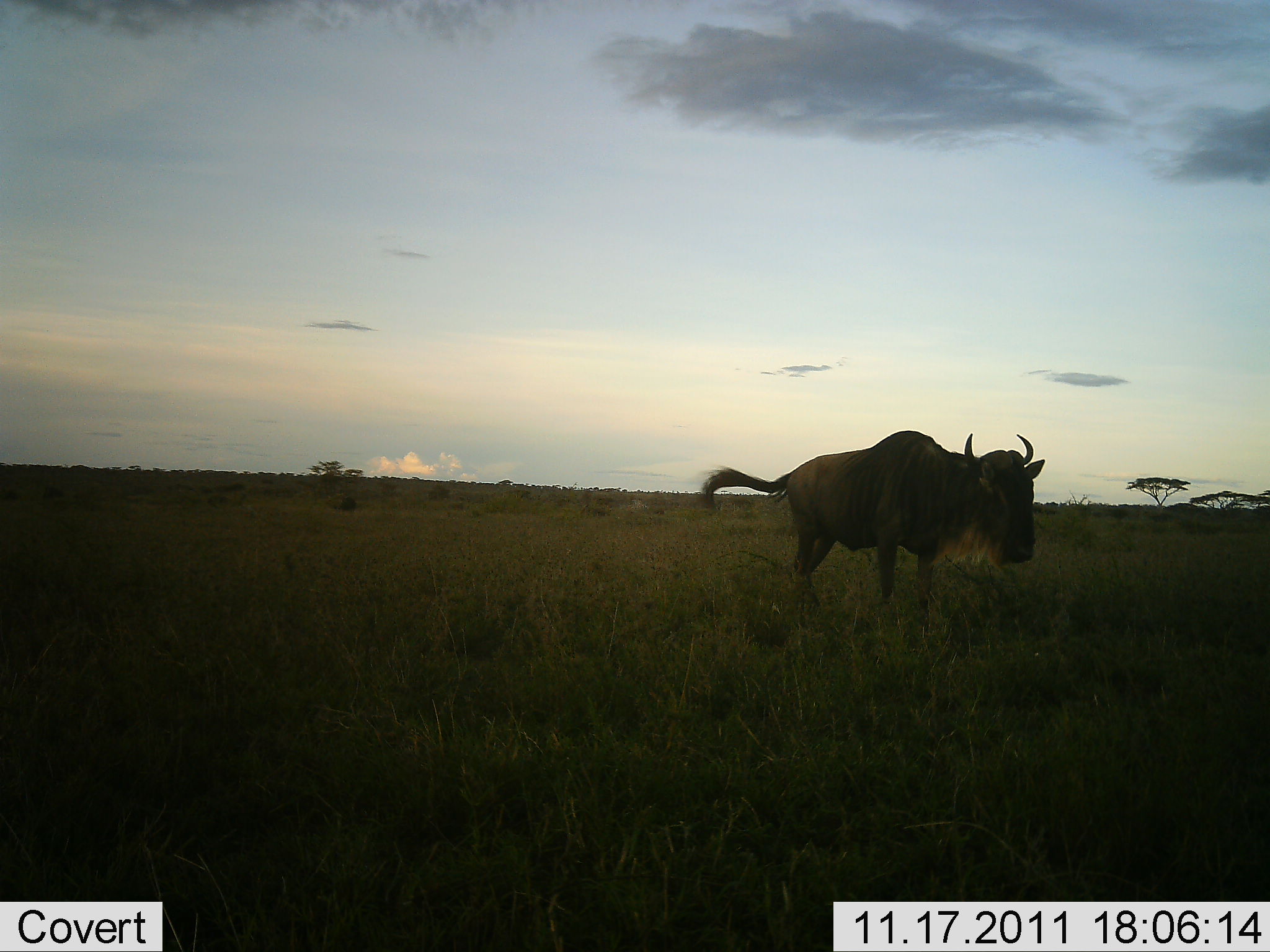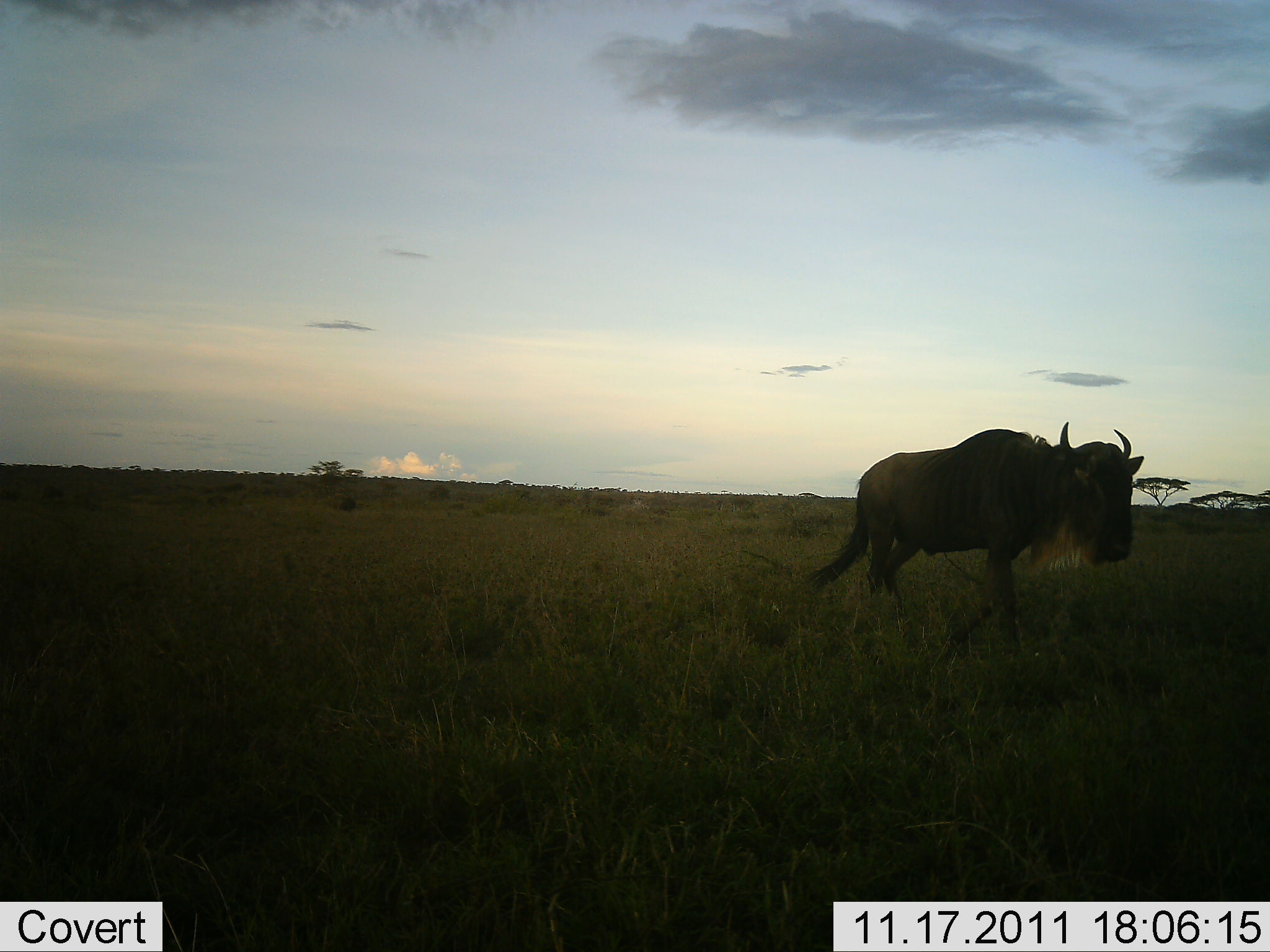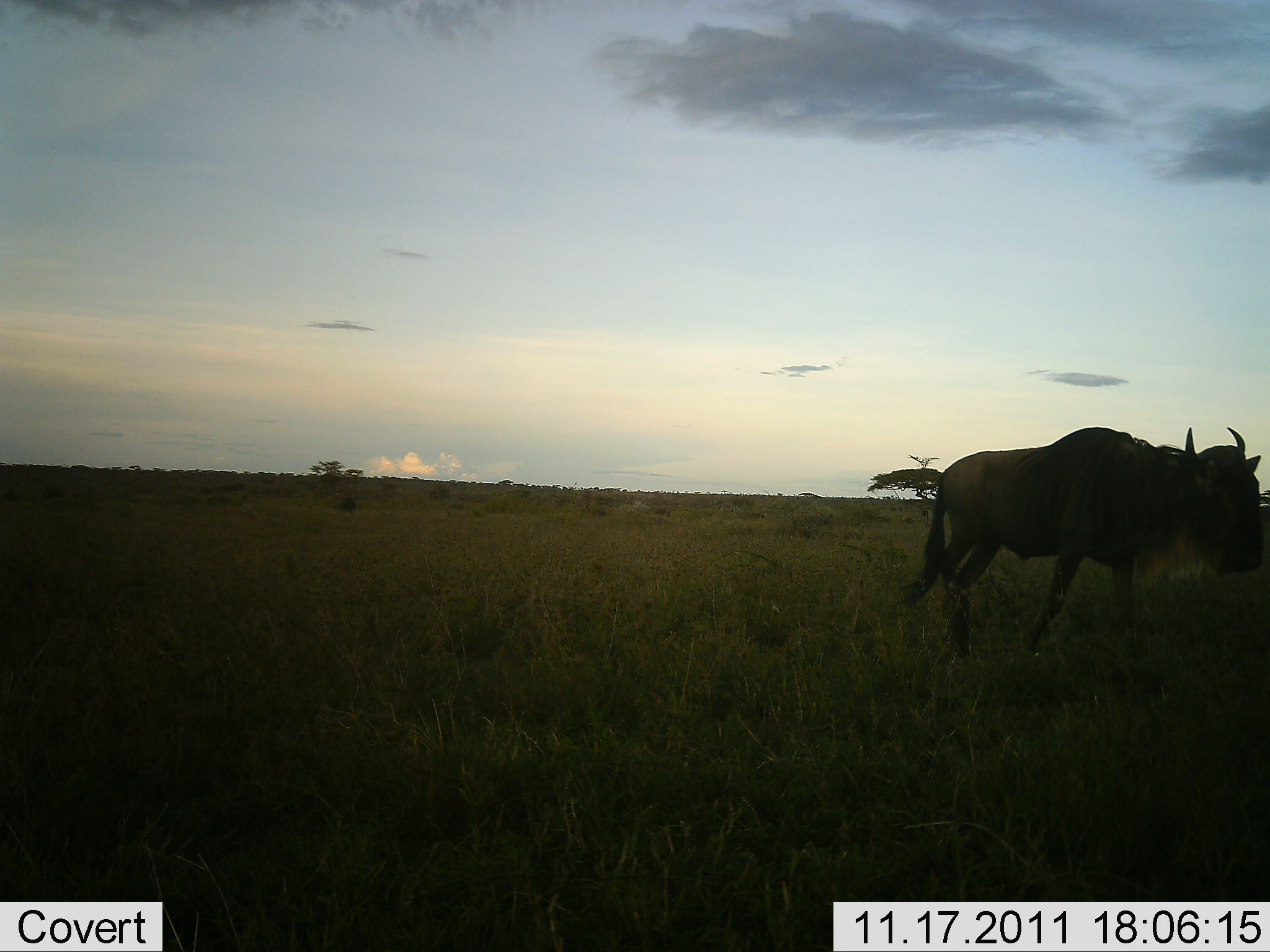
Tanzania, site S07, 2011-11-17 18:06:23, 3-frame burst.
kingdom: Animalia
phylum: Chordata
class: Mammalia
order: Artiodactyla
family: Bovidae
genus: Connochaetes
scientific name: Connochaetes taurinus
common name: blue wildebeest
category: wildebeest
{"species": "wildebeest (blue wildebeest) (Connochaetes taurinus)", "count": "1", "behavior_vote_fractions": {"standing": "31%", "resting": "0%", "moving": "69%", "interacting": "0%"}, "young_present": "0%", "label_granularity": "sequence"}